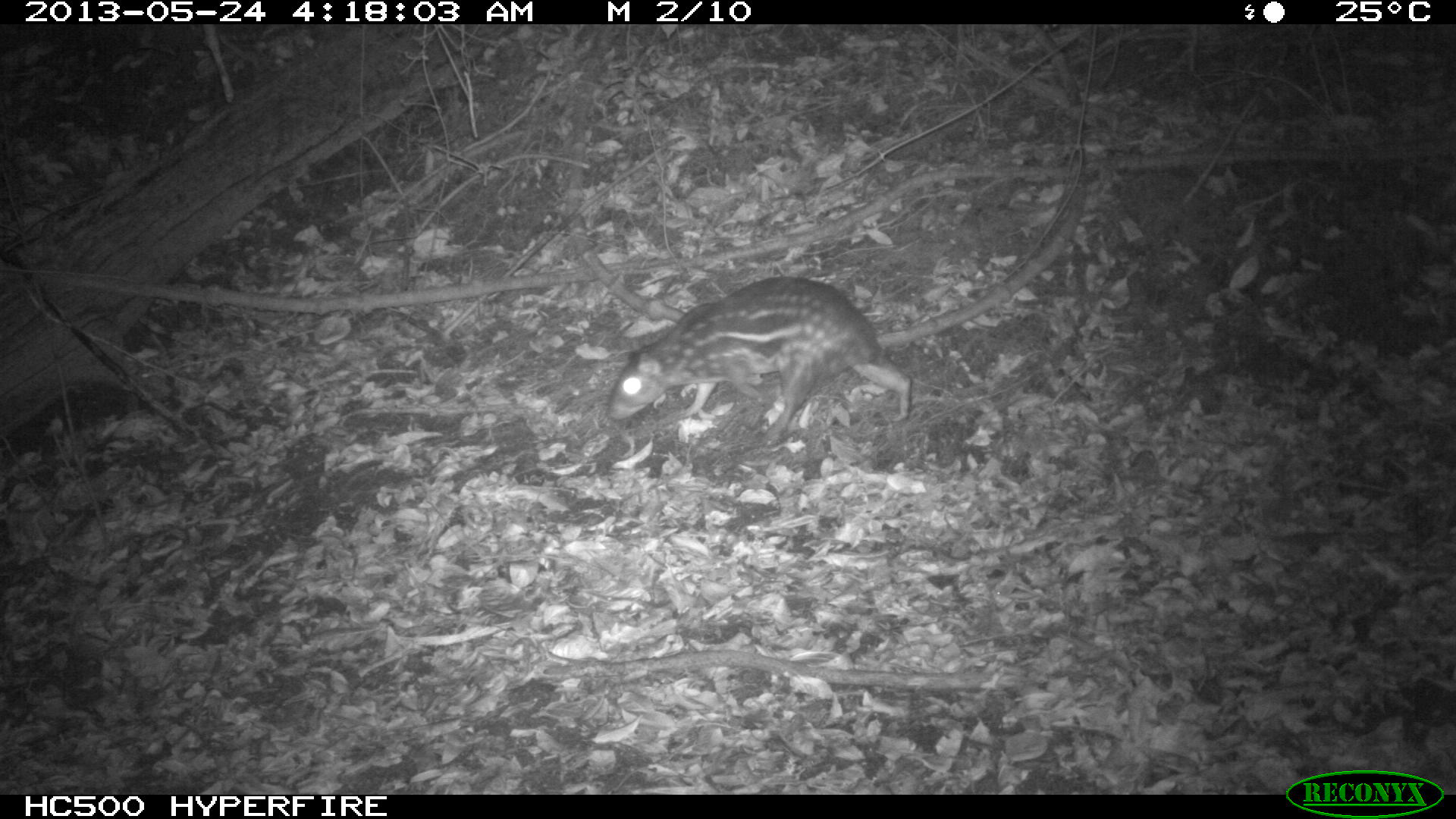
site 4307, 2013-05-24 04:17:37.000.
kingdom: Animalia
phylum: Chordata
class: Mammalia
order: Rodentia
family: Cuniculidae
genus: Cuniculus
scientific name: Cuniculus paca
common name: lowland paca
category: agouti paca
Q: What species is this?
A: Agouti paca (lowland paca) (Cuniculus paca).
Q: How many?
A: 1.